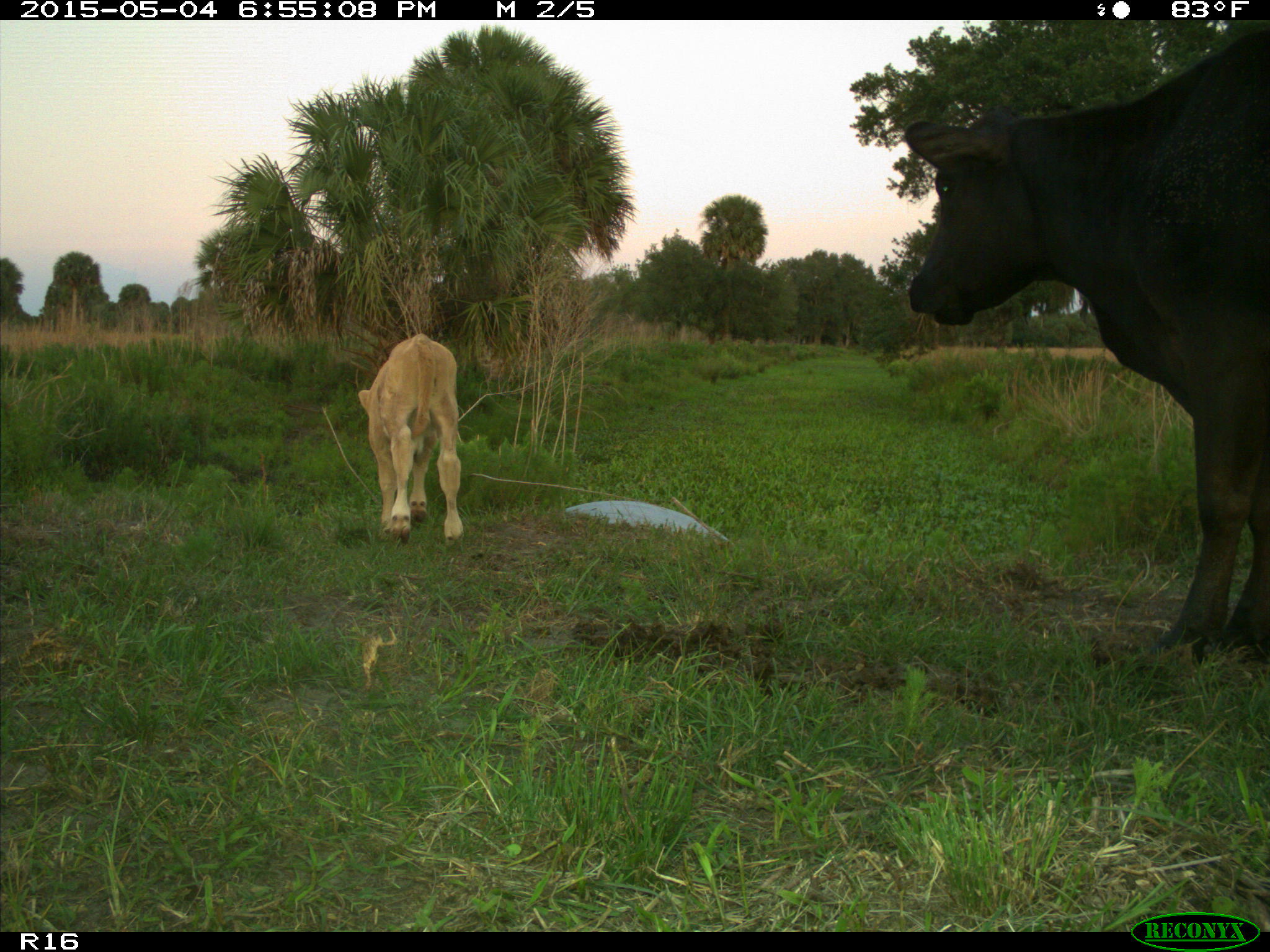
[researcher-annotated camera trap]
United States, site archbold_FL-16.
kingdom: Animalia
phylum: Chordata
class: Mammalia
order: Artiodactyla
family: Bovidae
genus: Bos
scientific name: Bos taurus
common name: domestic cow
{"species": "Bos taurus (domestic cow)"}